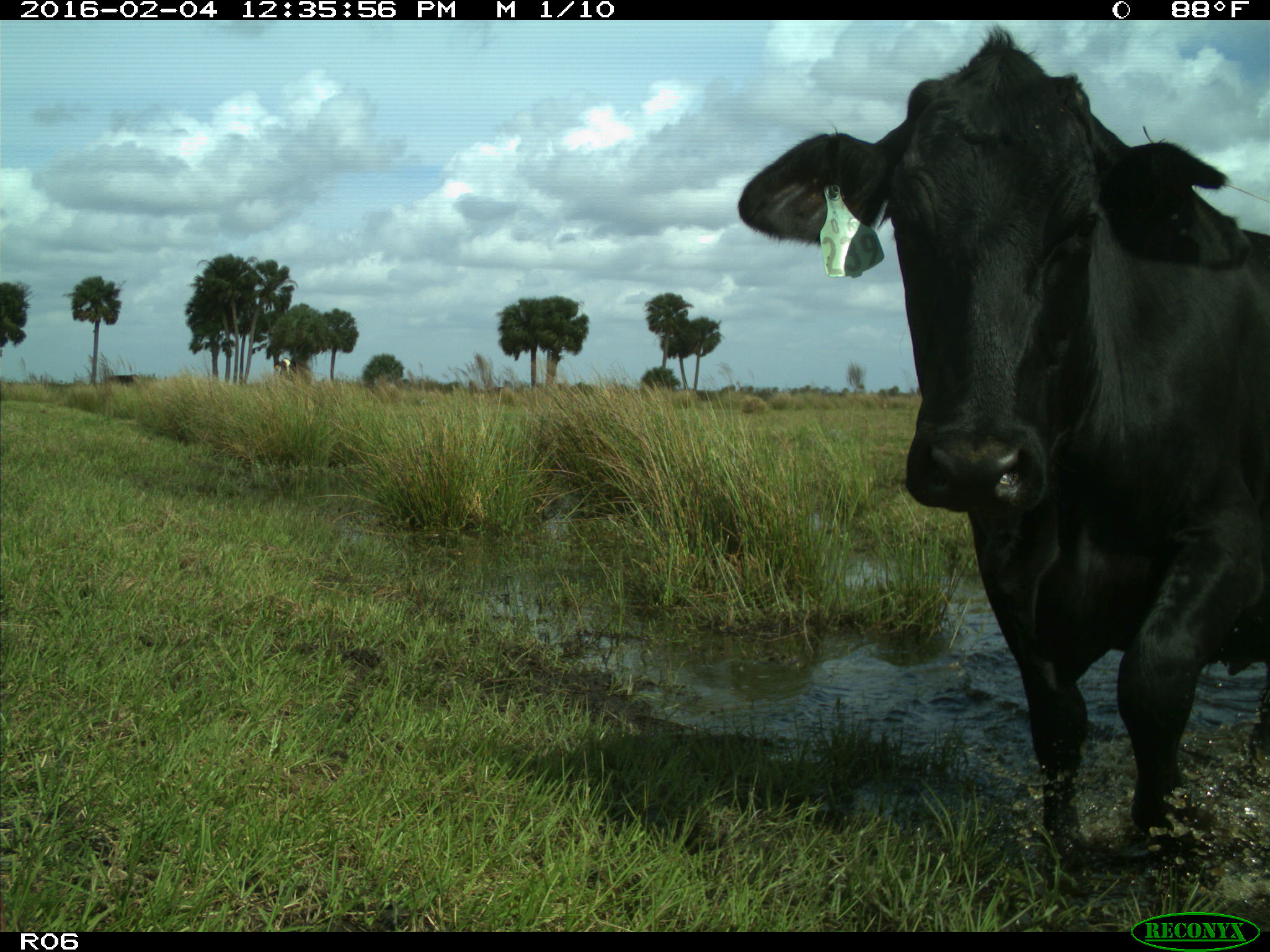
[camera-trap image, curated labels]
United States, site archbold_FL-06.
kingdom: Animalia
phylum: Chordata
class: Mammalia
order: Artiodactyla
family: Bovidae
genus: Bos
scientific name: Bos taurus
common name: domestic cow